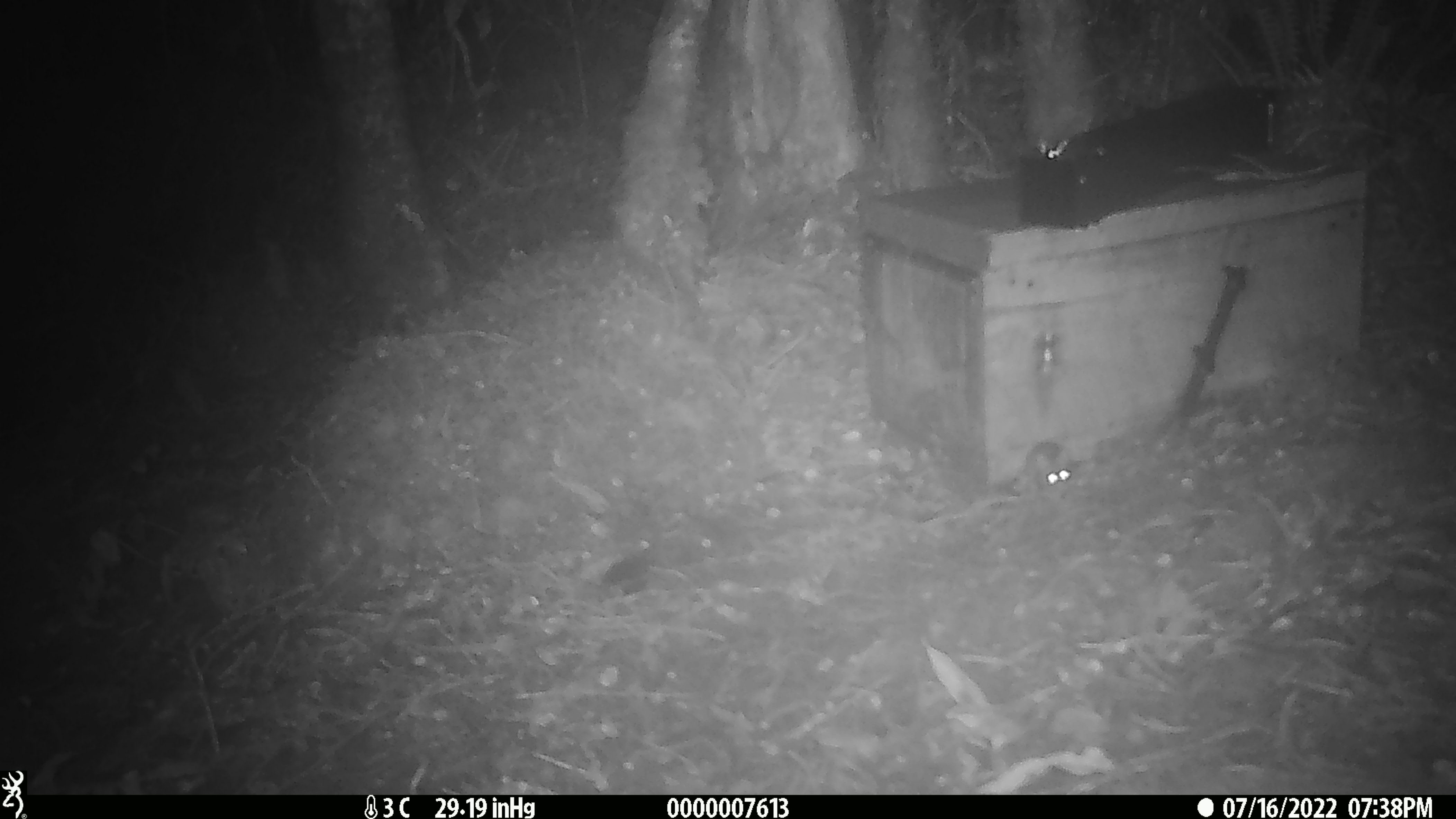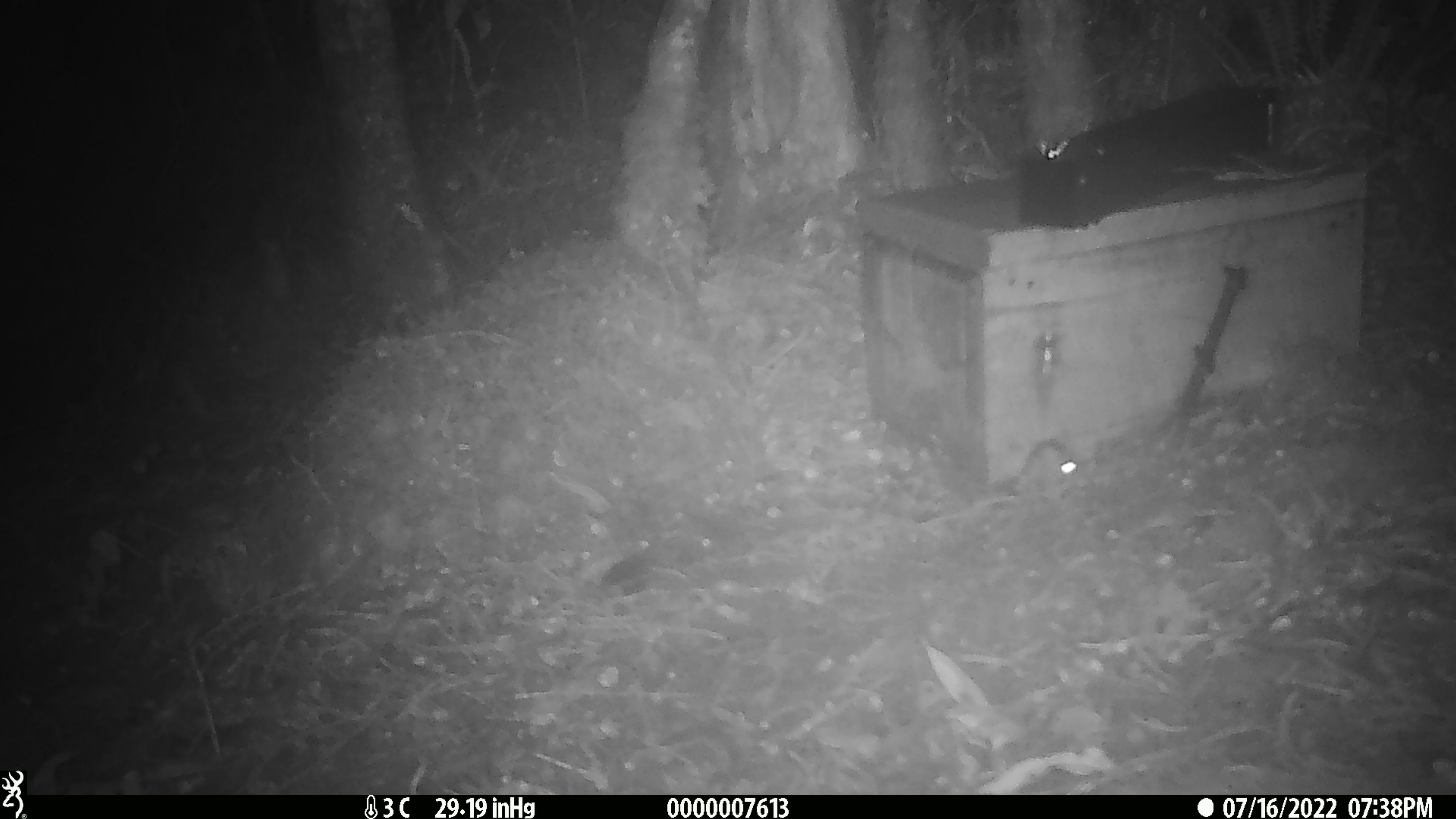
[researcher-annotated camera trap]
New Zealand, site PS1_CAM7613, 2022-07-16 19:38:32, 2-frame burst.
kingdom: Animalia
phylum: Chordata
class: Mammalia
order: Rodentia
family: Muridae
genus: Mus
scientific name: Mus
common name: mouse